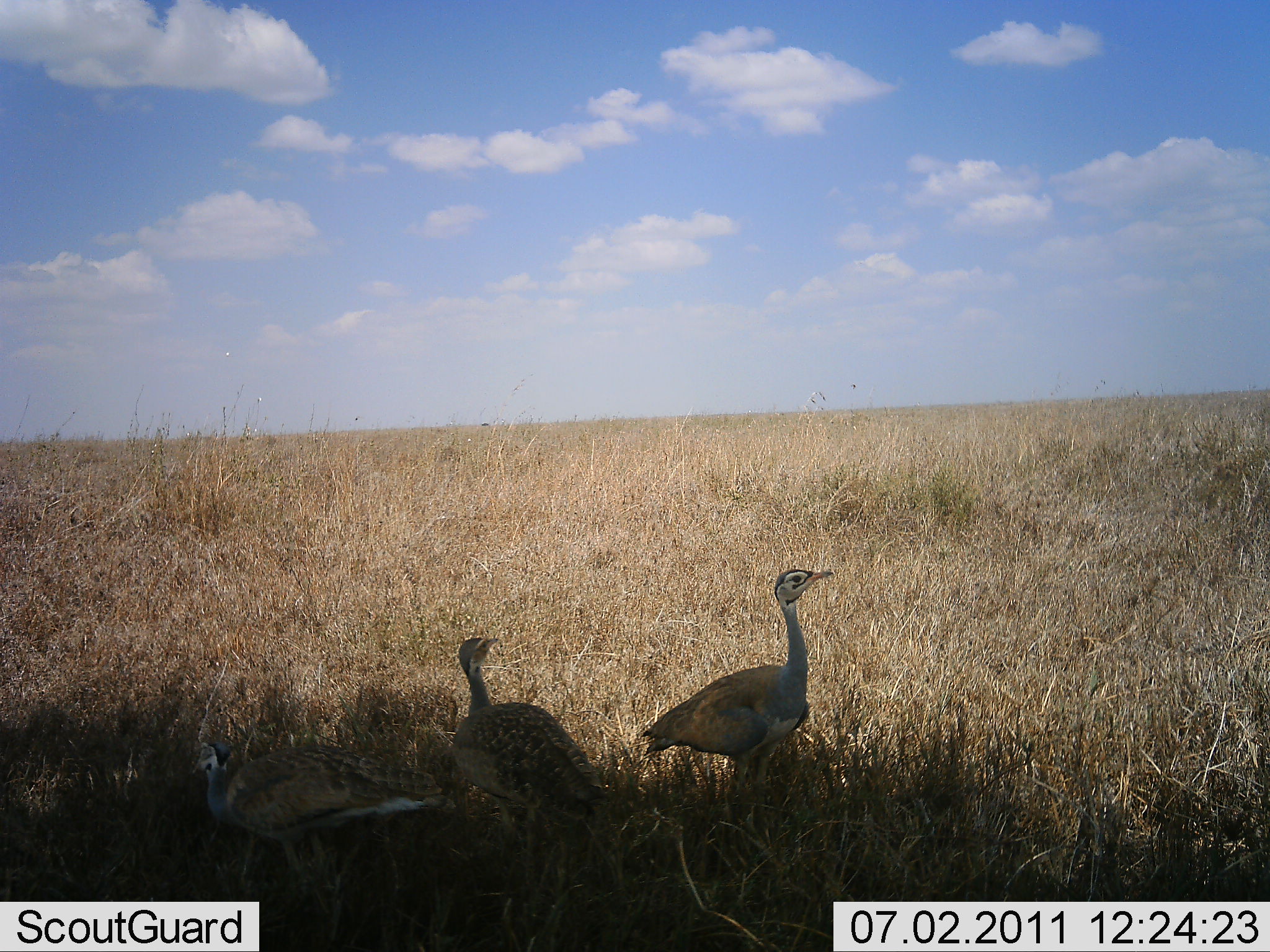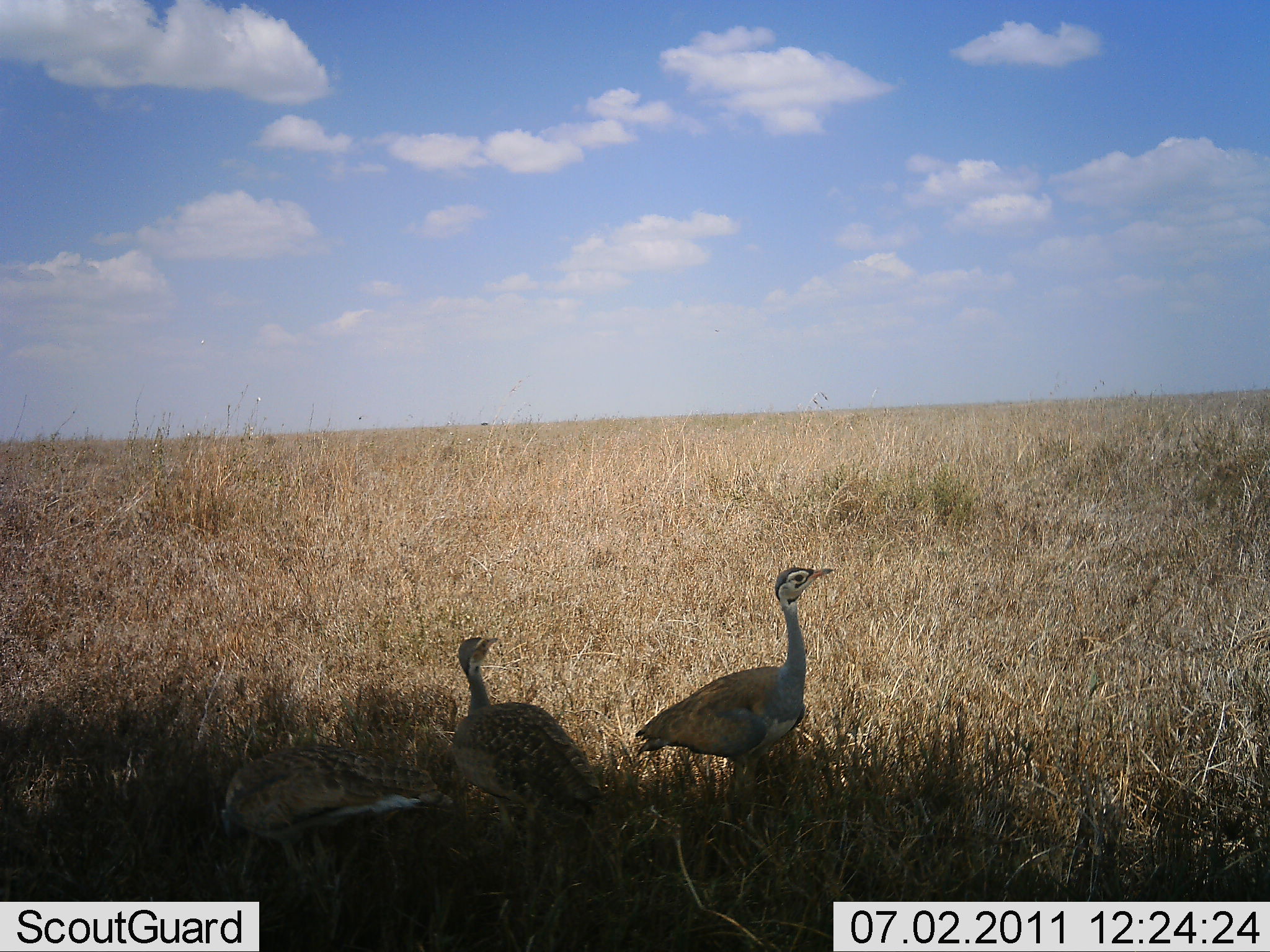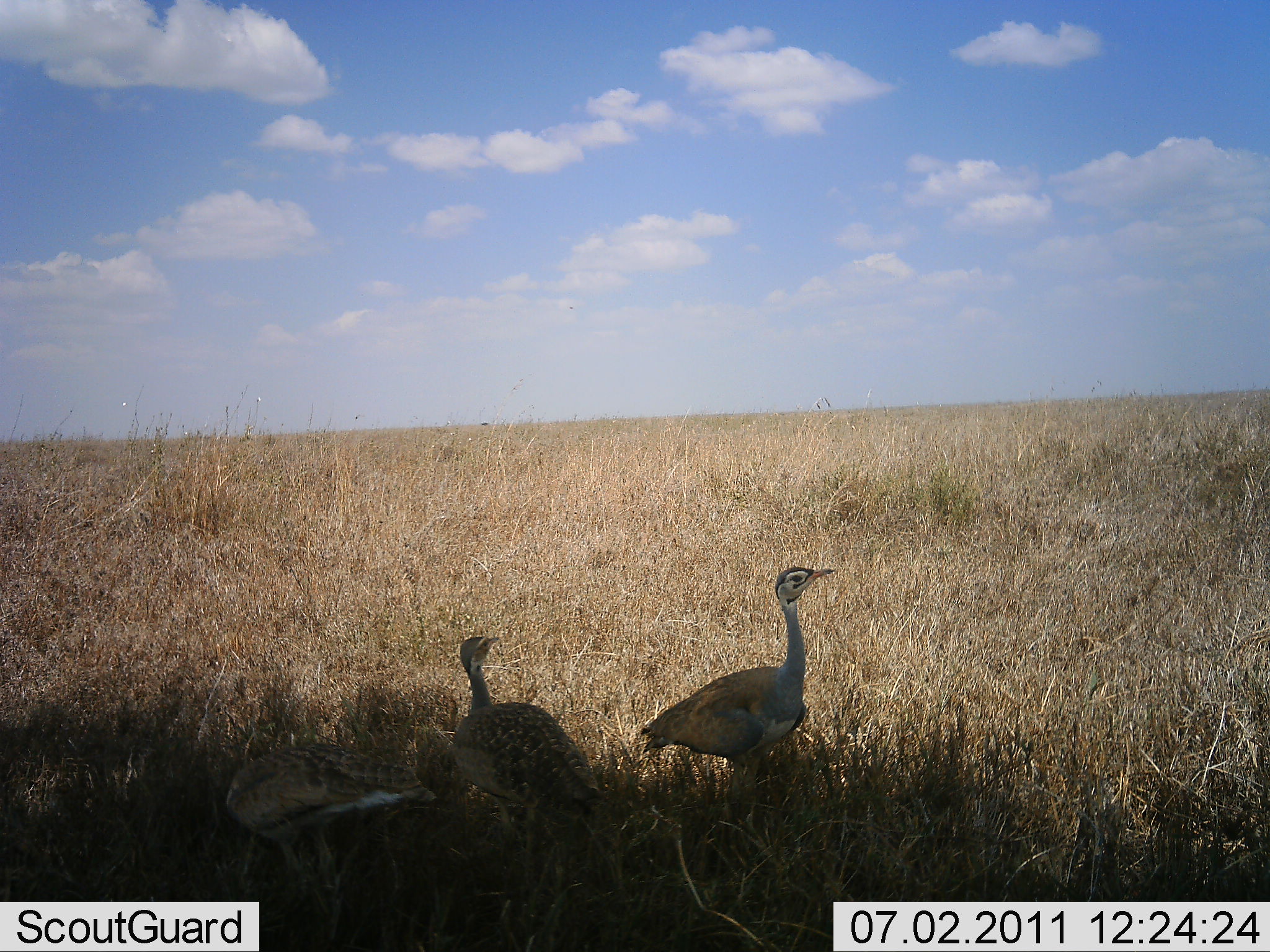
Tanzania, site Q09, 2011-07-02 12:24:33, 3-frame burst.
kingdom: Animalia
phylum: Chordata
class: Aves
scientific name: Aves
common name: bird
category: otherbird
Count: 3.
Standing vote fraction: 100%.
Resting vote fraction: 18%.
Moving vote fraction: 9%.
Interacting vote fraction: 0%.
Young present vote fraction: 0%.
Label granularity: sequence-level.